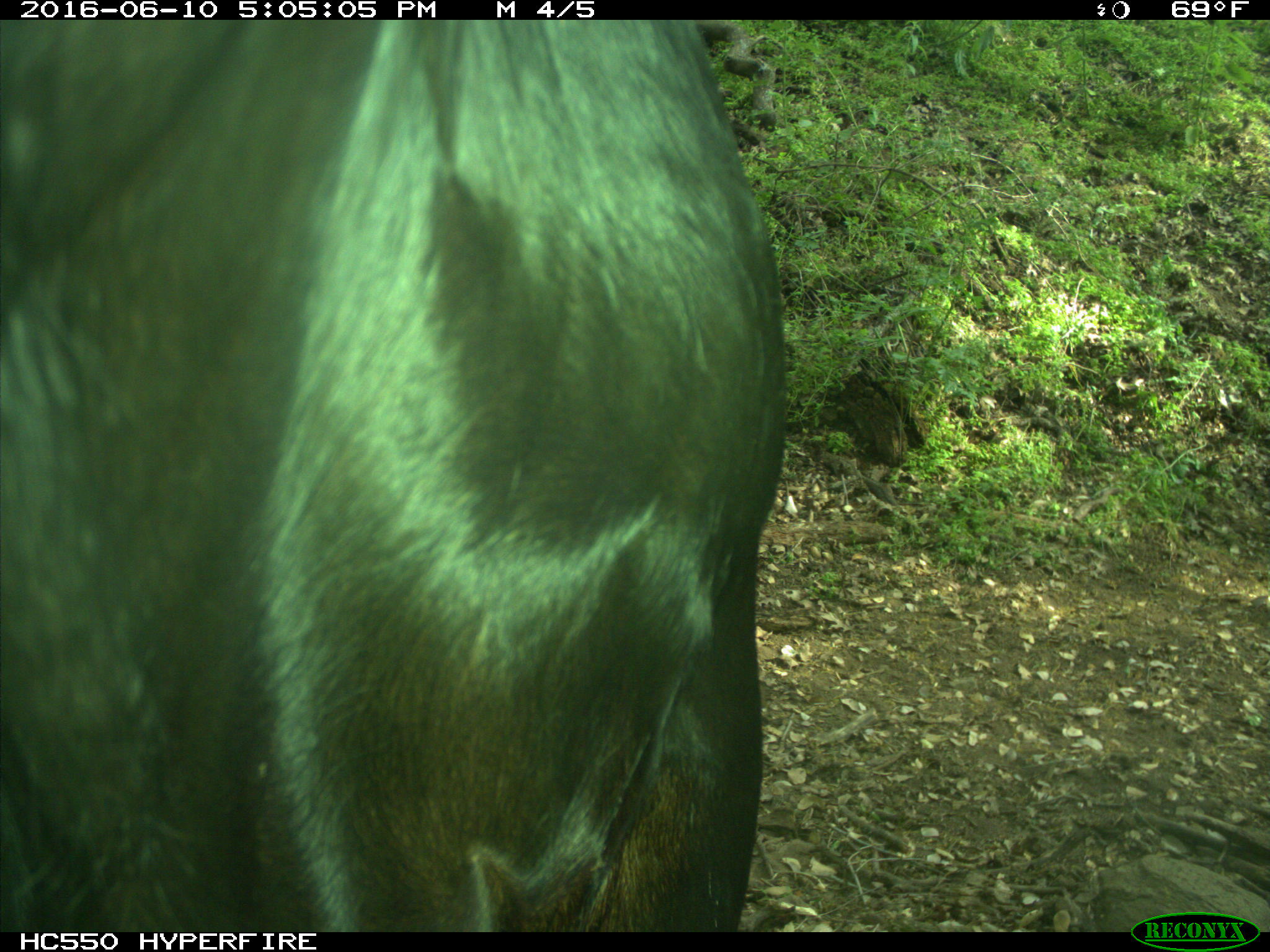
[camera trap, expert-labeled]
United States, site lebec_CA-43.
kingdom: Animalia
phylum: Chordata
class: Mammalia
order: Artiodactyla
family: Bovidae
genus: Bos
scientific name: Bos taurus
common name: domestic cow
Bos taurus (domestic cow).